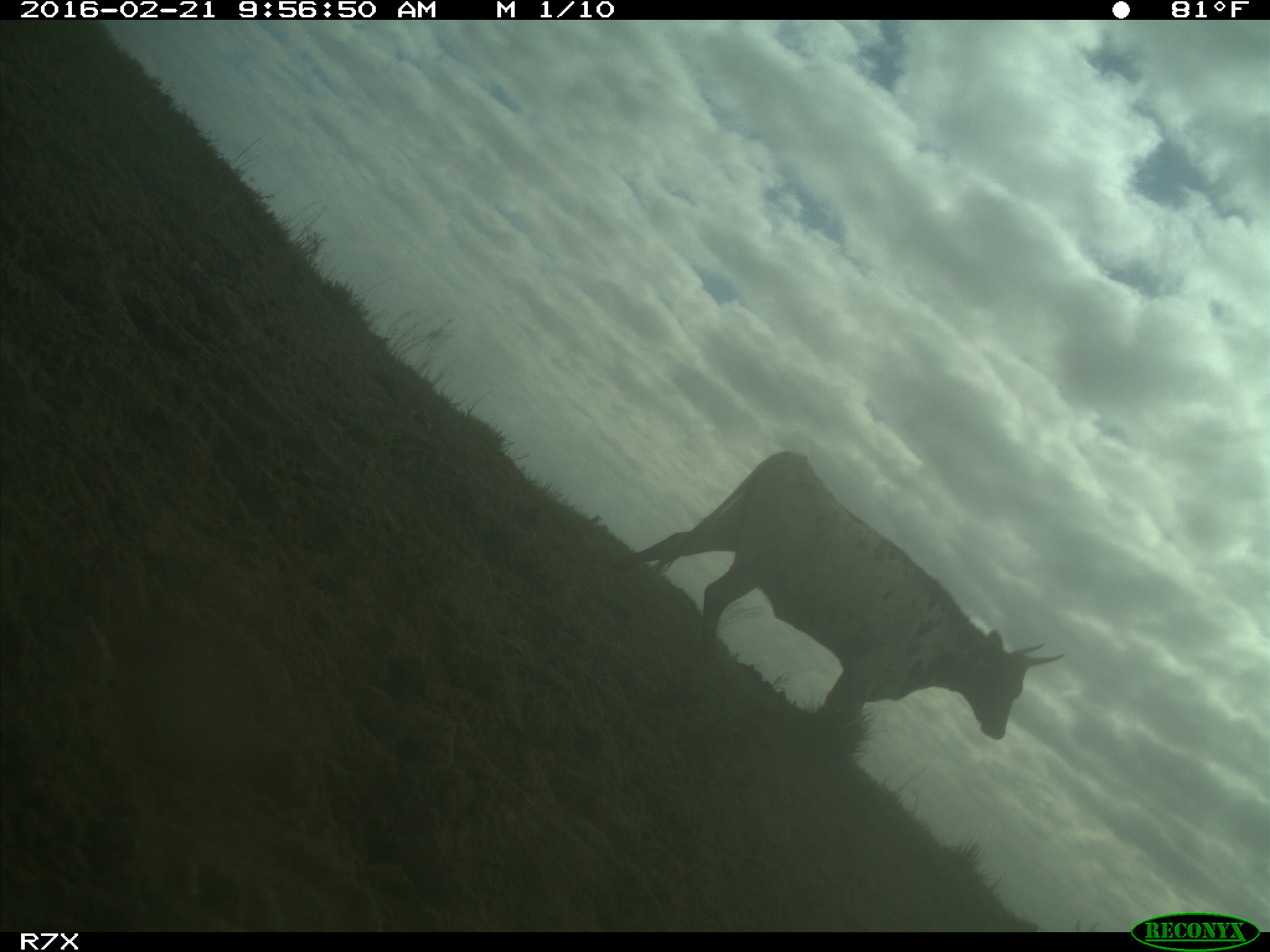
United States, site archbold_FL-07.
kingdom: Animalia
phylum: Chordata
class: Mammalia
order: Artiodactyla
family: Bovidae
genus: Bos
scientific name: Bos taurus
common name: domestic cow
Bos taurus (domestic cow).